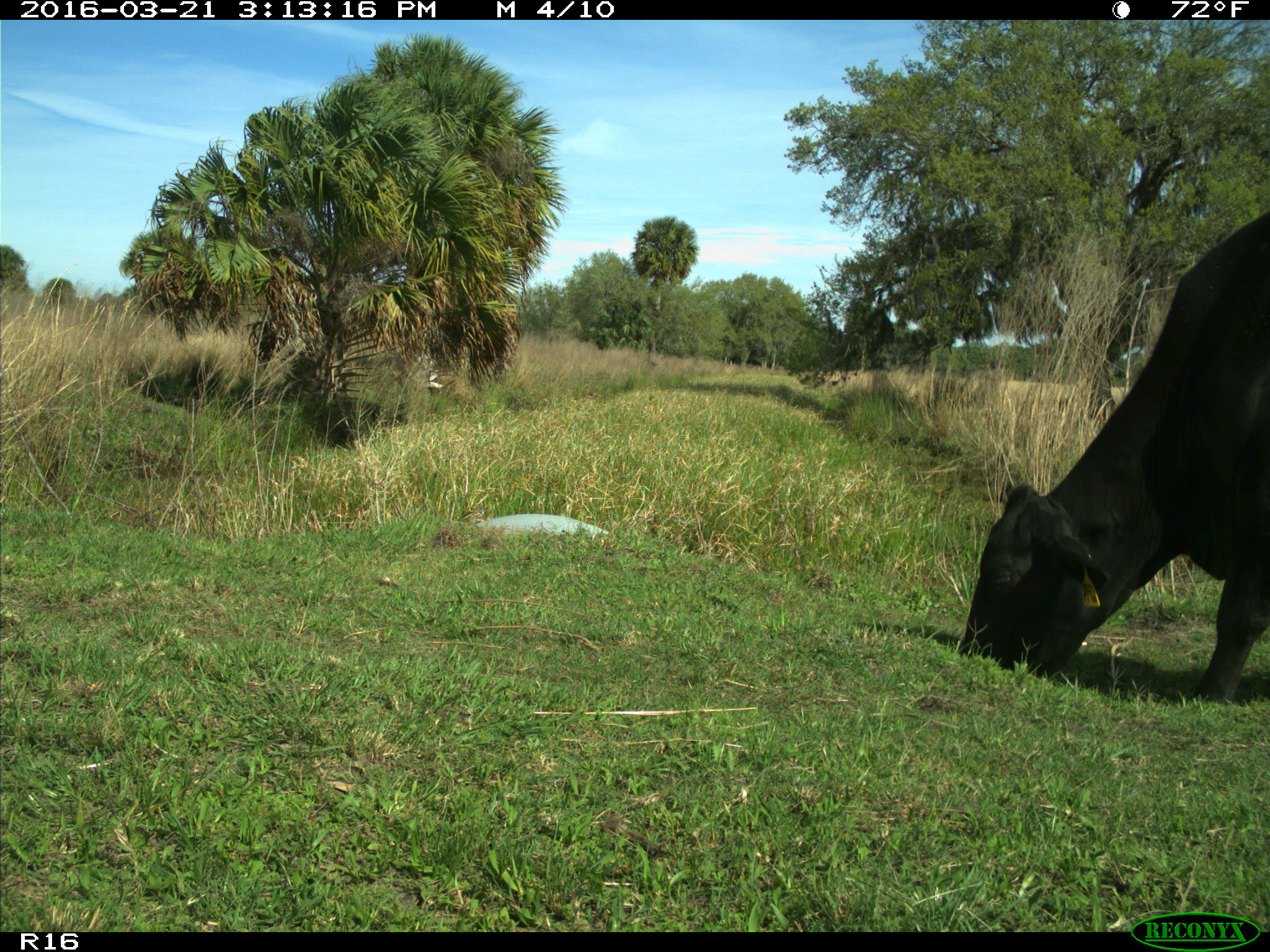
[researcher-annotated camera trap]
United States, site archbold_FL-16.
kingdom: Animalia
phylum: Chordata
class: Mammalia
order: Artiodactyla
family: Bovidae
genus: Bos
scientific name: Bos taurus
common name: domestic cow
Bos taurus (domestic cow).